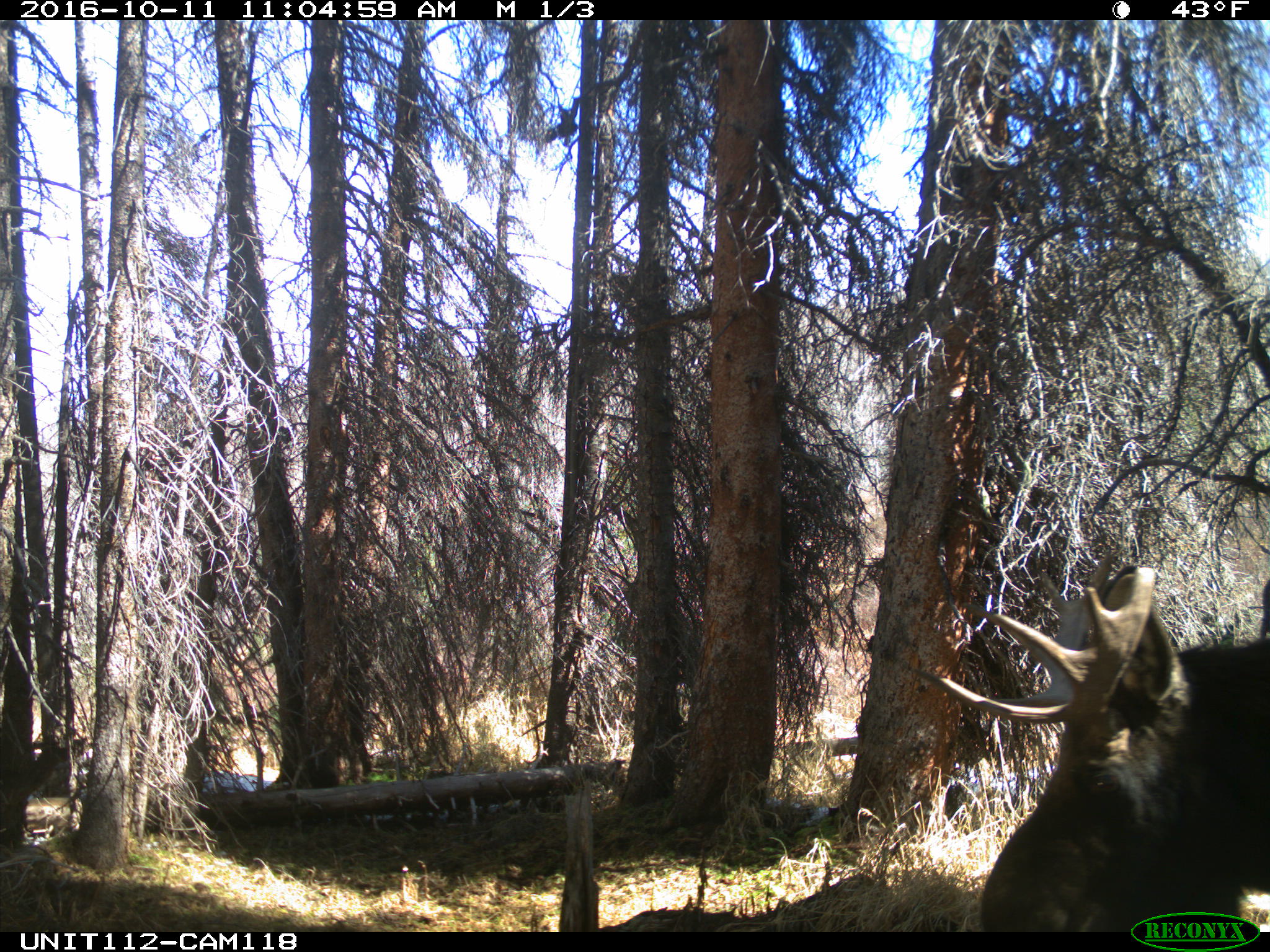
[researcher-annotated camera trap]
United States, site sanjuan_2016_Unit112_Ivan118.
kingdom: Animalia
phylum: Chordata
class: Mammalia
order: Artiodactyla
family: Cervidae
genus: Alces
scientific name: Alces alces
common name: moose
Alces alces (moose).